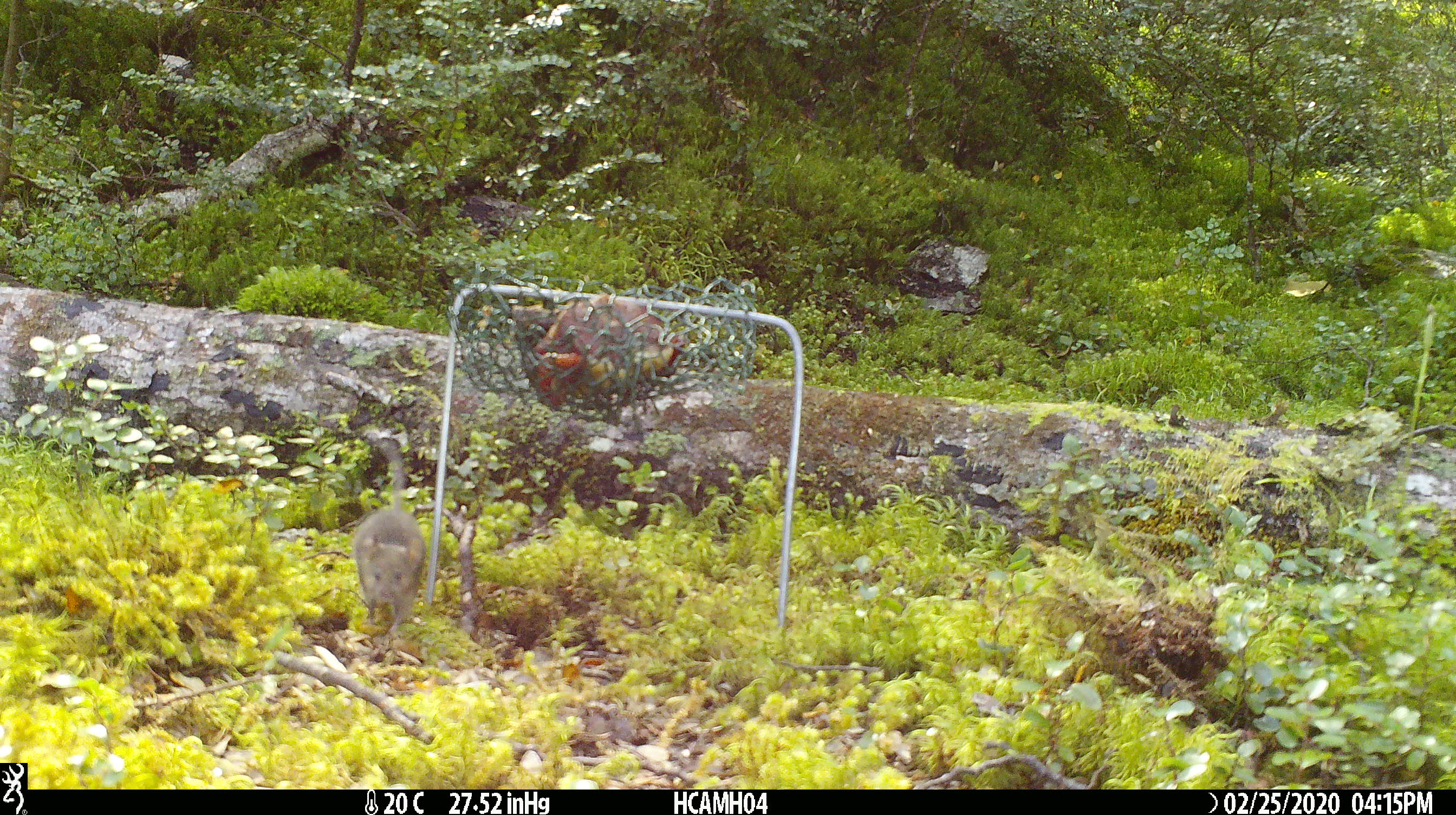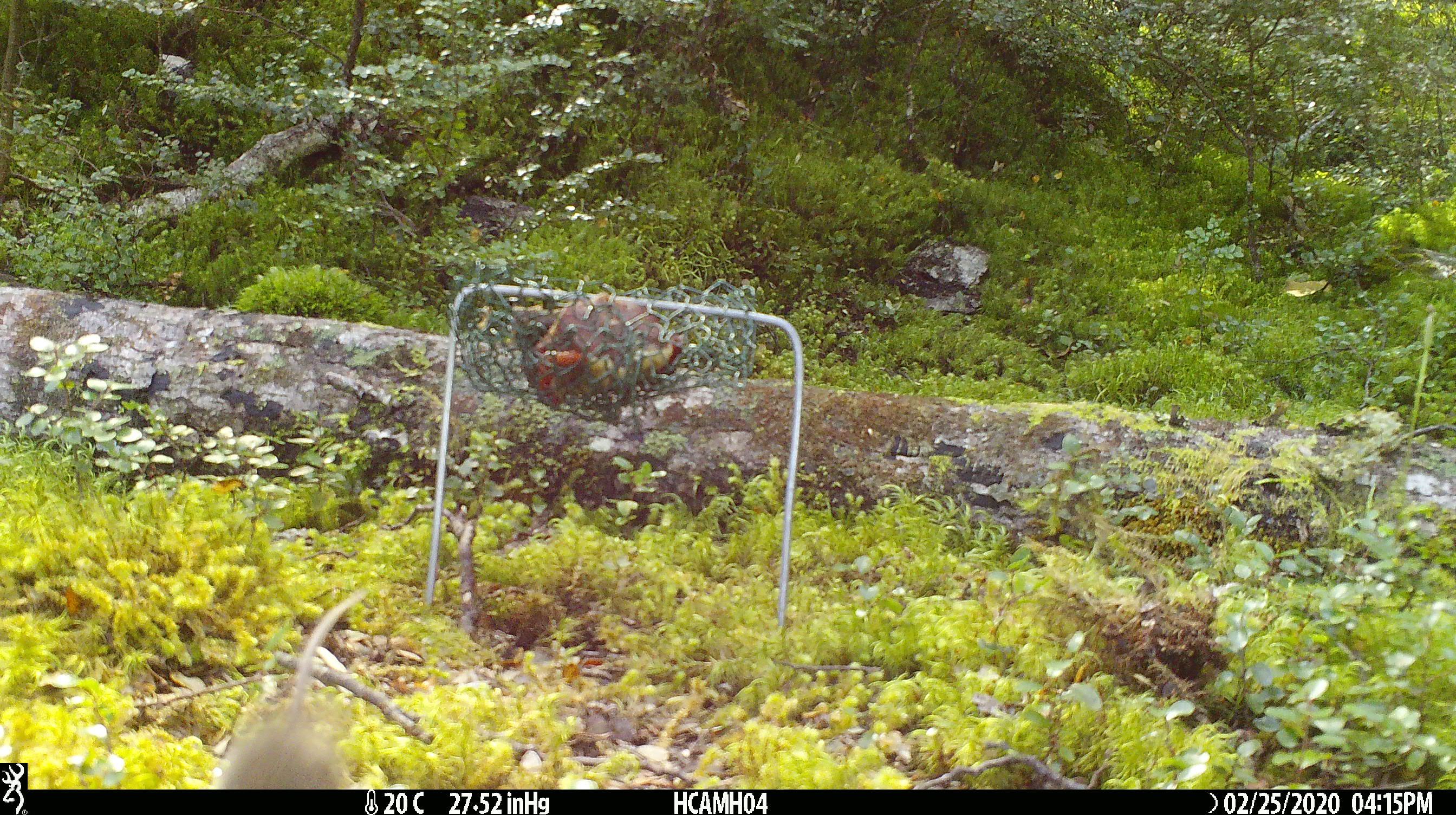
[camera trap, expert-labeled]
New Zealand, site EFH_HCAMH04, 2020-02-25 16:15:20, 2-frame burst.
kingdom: Animalia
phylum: Chordata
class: Mammalia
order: Rodentia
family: Muridae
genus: Mus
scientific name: Mus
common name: mouse